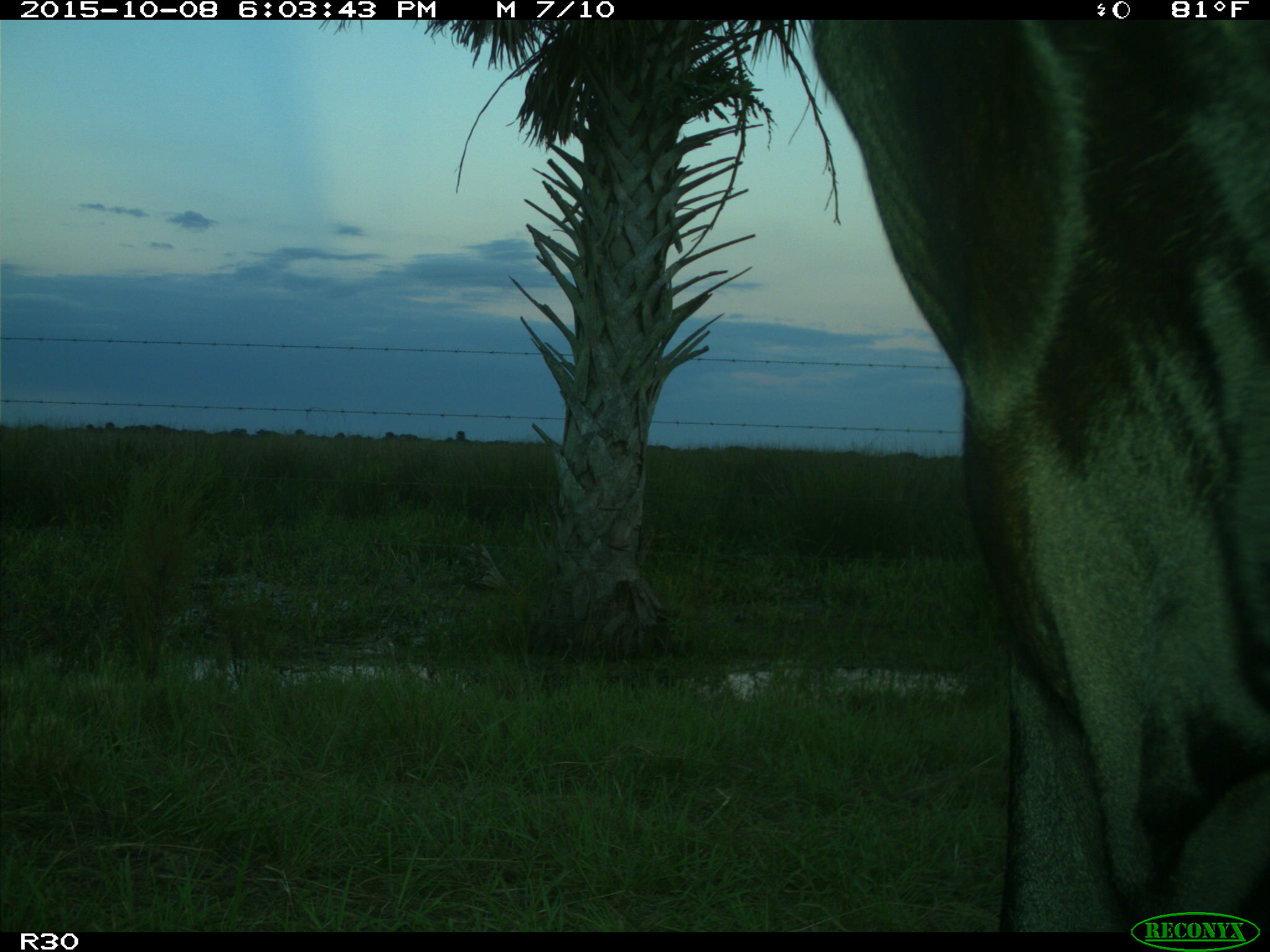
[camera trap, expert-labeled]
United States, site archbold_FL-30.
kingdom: Animalia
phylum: Chordata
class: Mammalia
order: Artiodactyla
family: Bovidae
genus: Bos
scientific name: Bos taurus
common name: domestic cow